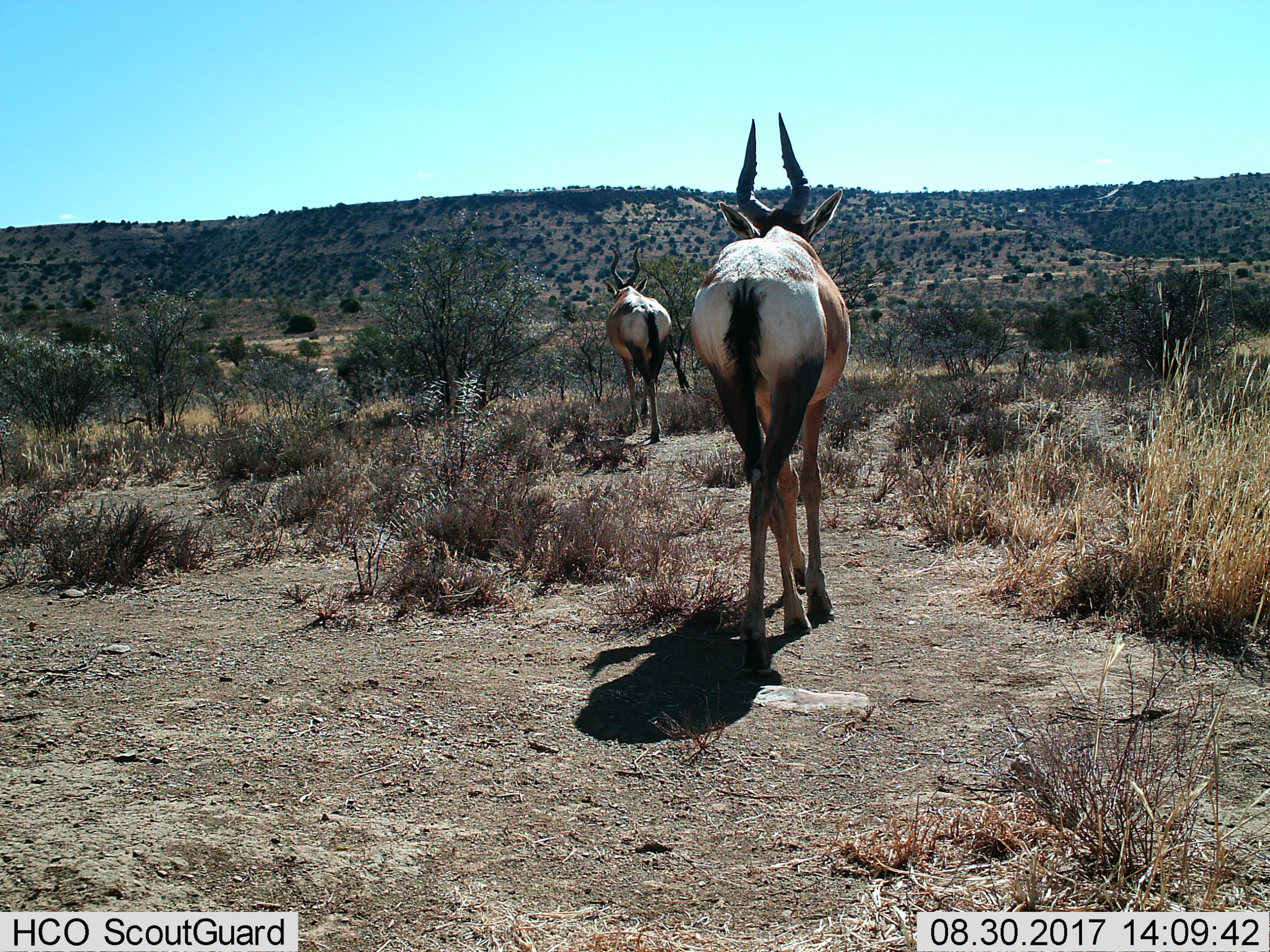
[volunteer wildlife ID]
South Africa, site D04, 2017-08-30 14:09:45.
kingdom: Animalia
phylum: Chordata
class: Mammalia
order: Artiodactyla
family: Bovidae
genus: Alcelaphus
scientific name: Alcelaphus buselaphus caama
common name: red hartebeest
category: hartebeestred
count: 2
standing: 0%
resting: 0%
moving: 100%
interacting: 14%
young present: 0%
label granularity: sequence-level